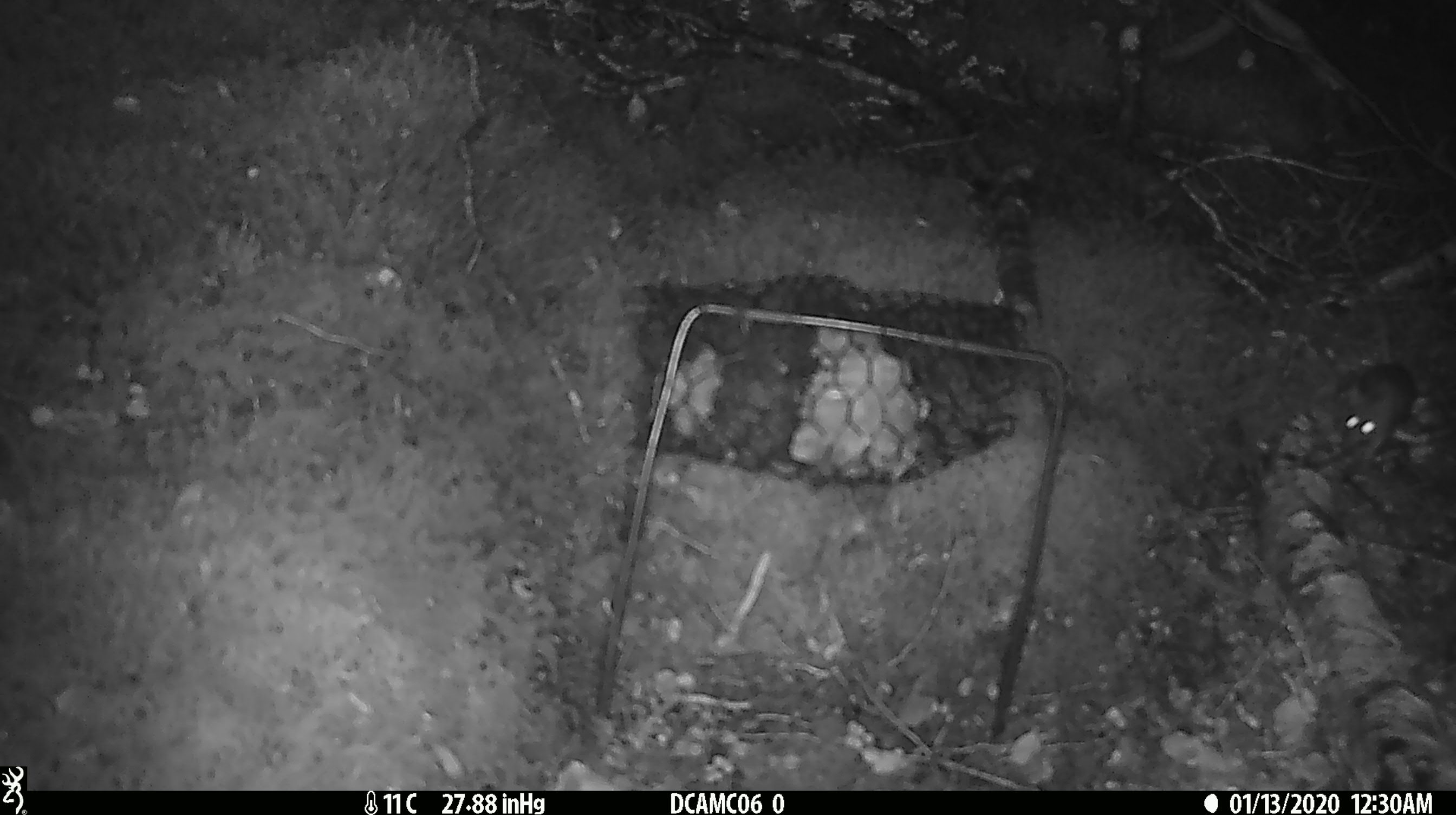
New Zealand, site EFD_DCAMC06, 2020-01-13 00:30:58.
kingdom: Animalia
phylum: Chordata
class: Mammalia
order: Rodentia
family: Muridae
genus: Mus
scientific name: Mus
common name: mouse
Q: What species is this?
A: Mouse (Mus).